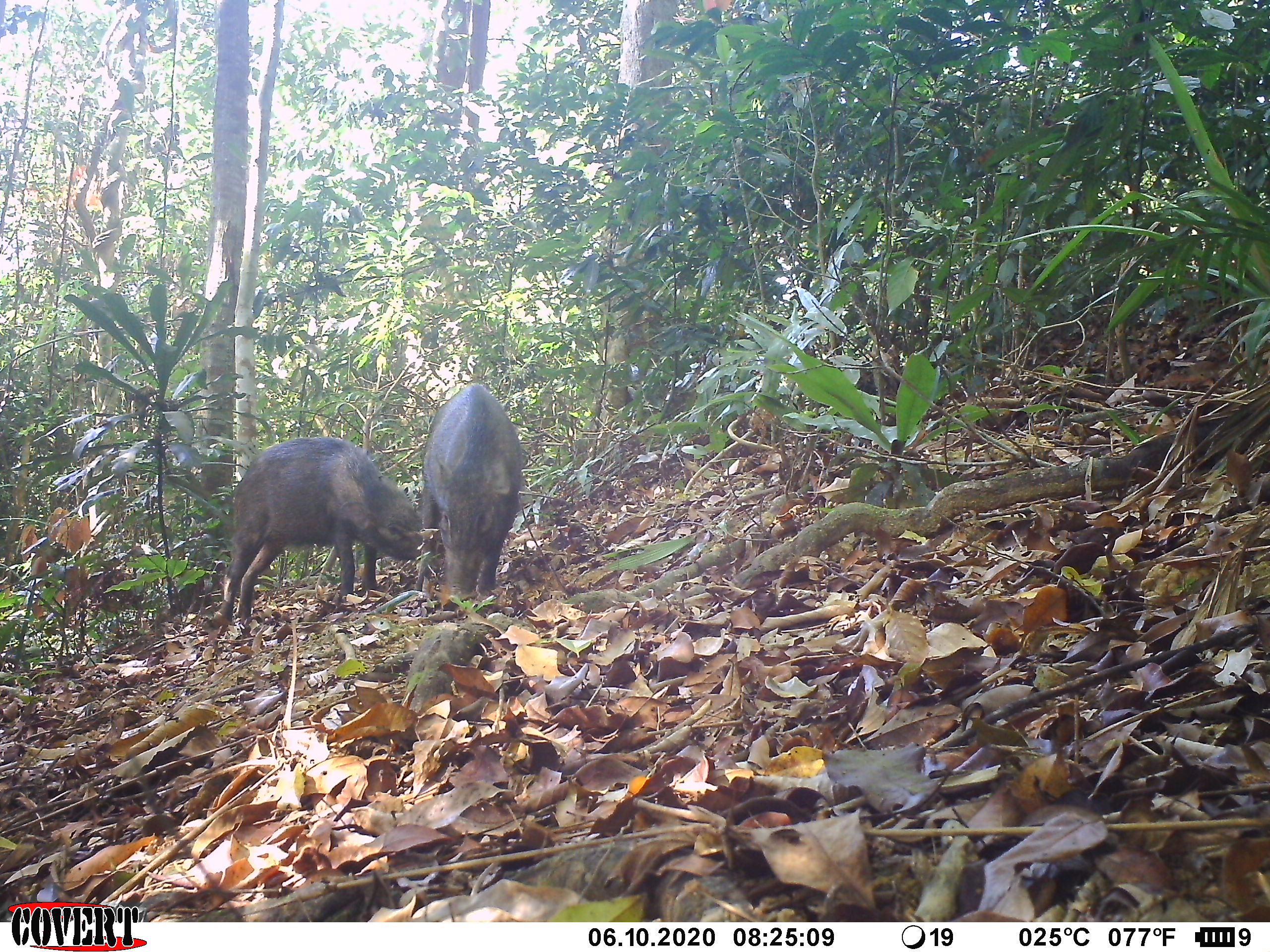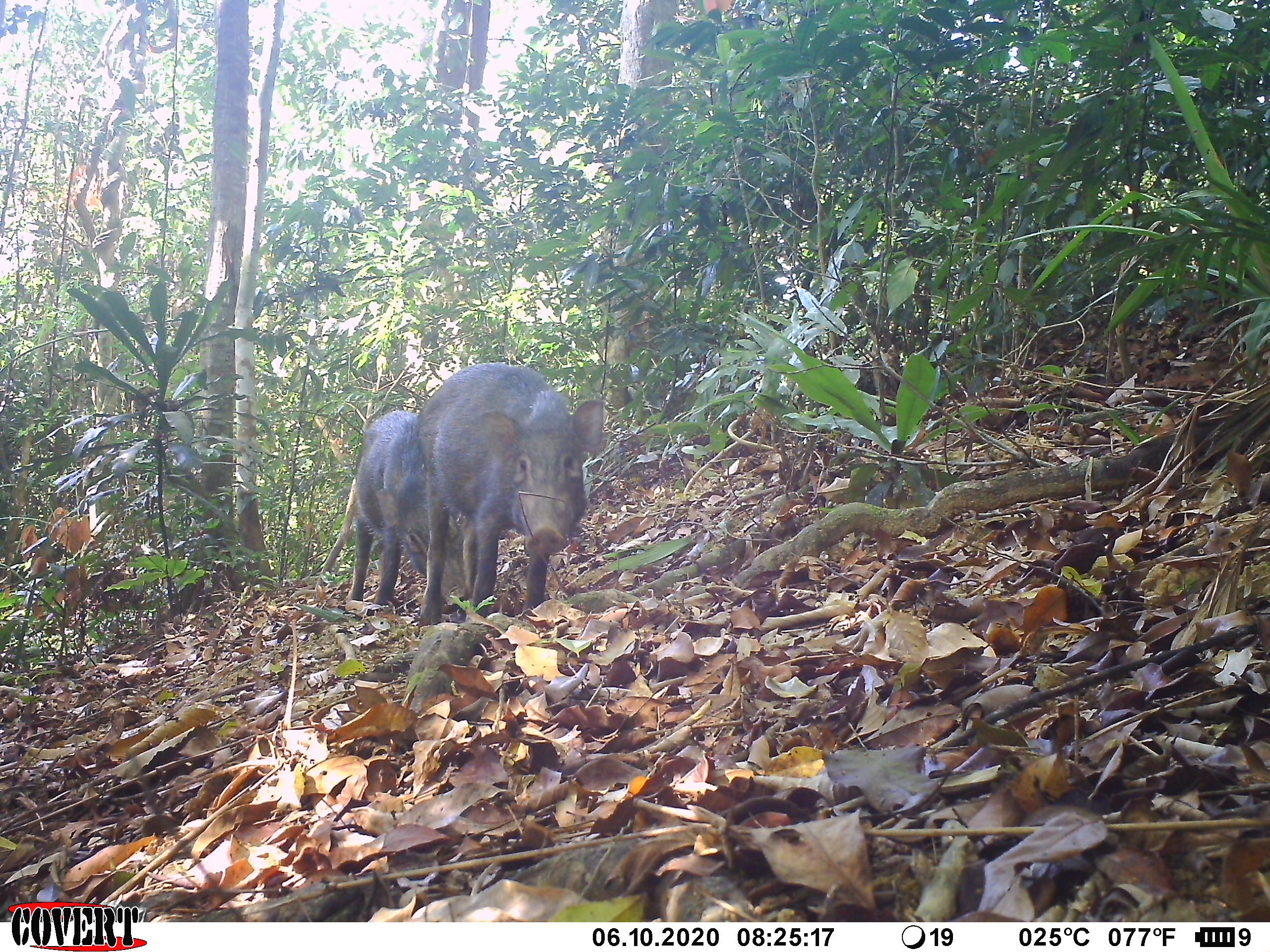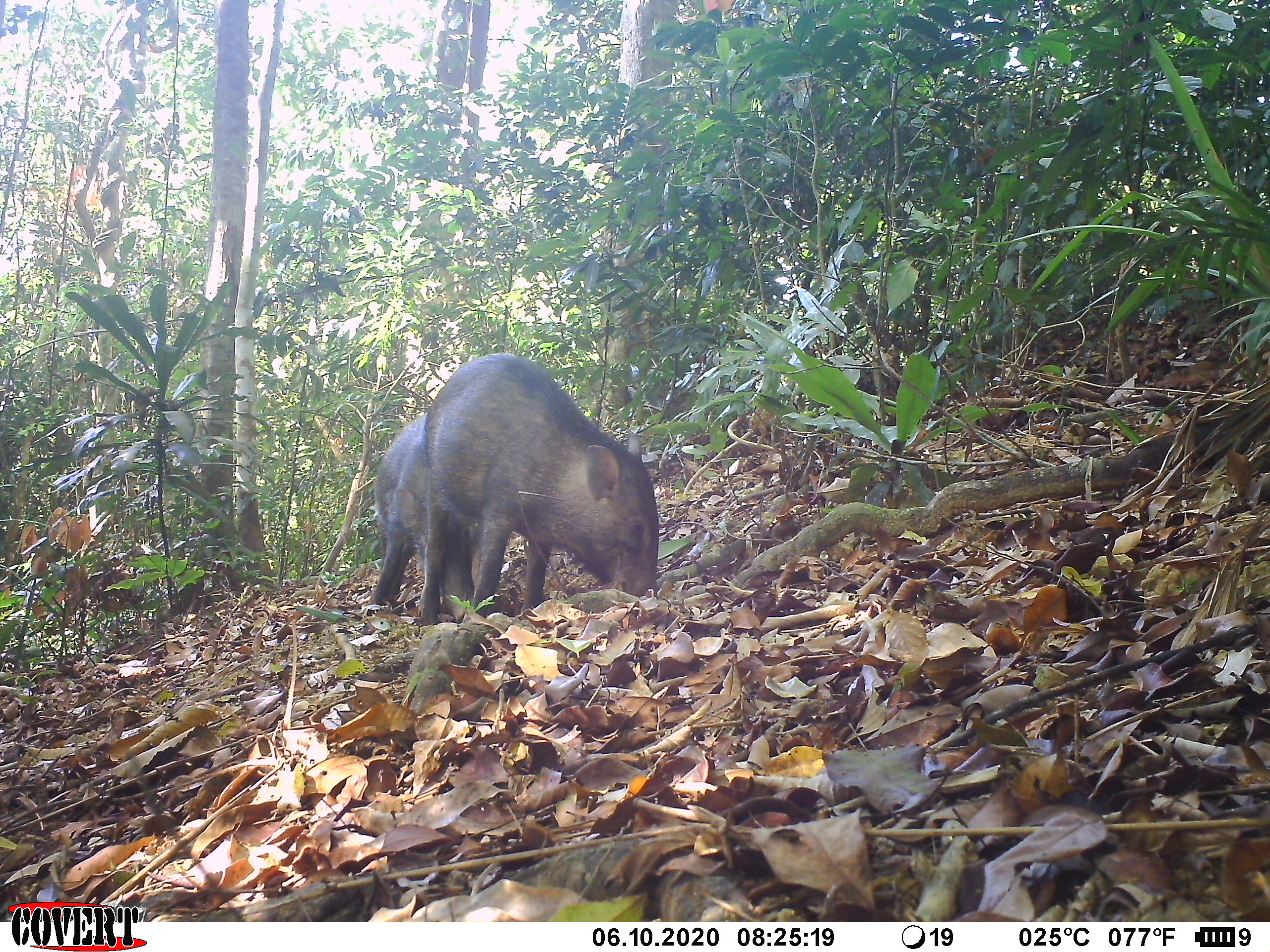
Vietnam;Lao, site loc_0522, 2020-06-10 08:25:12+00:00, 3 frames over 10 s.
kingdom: Animalia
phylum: Chordata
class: Mammalia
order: Artiodactyla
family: Suidae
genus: Sus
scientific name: Sus scrofa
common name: eurasian wild pig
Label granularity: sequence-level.